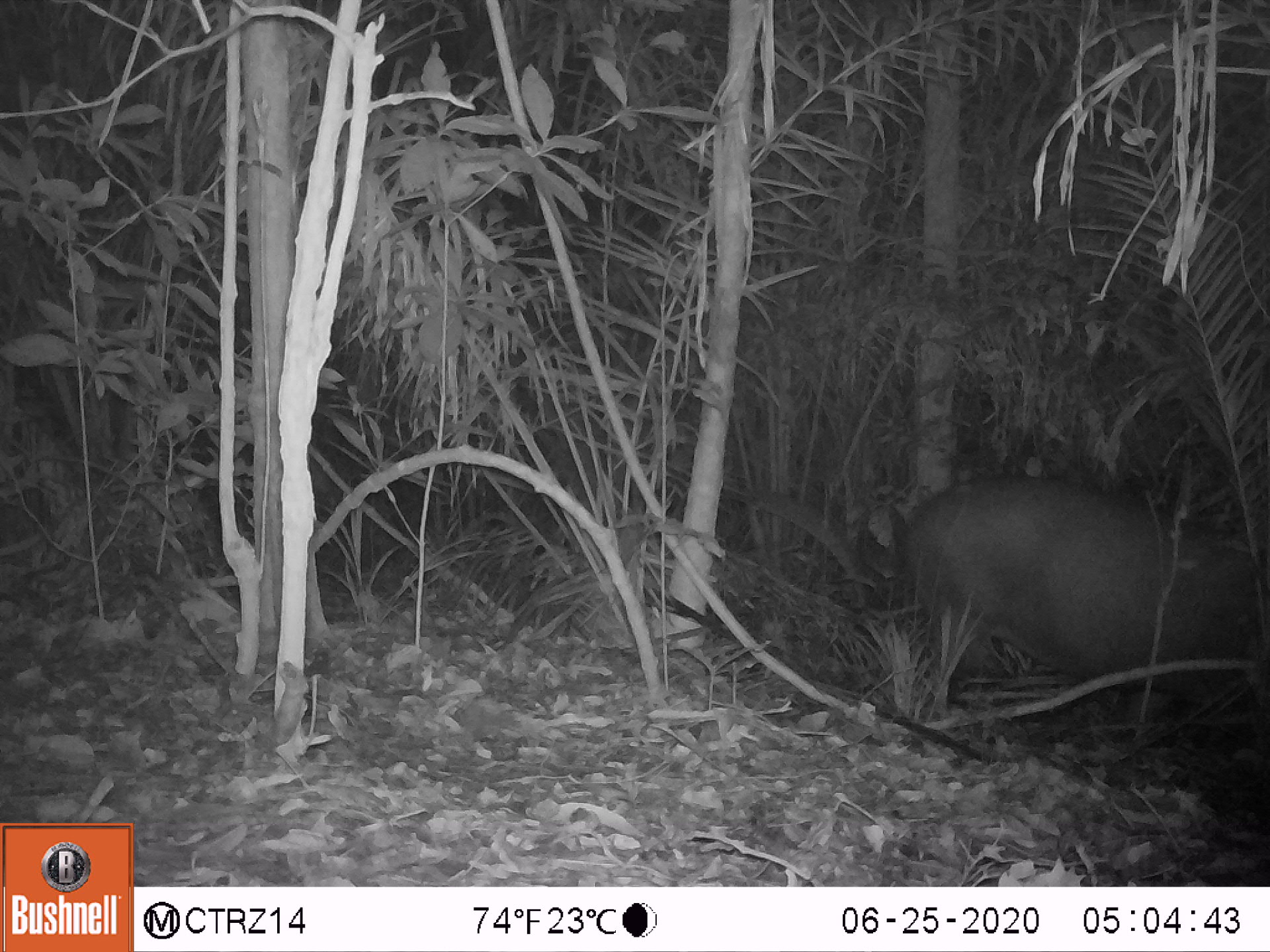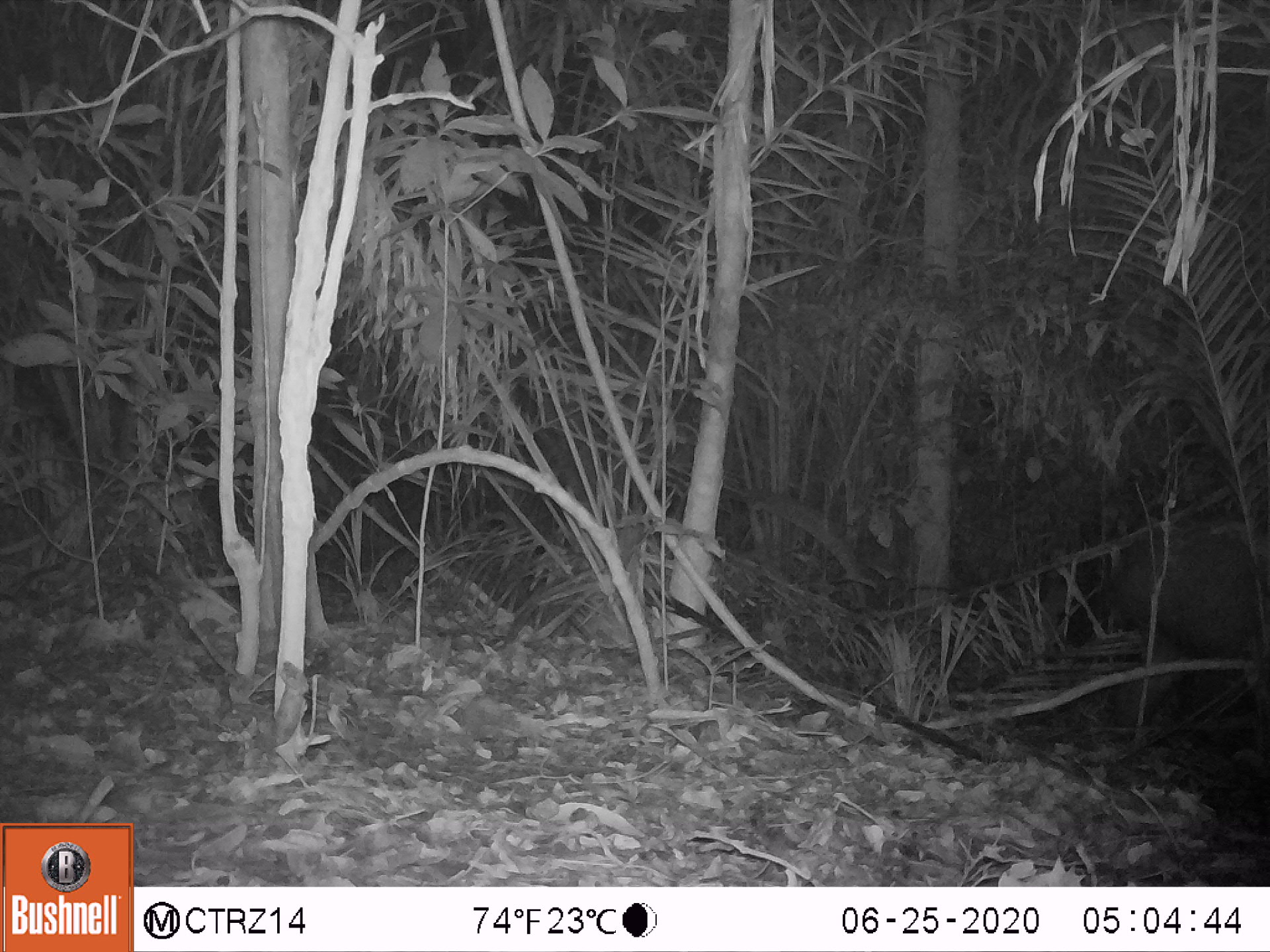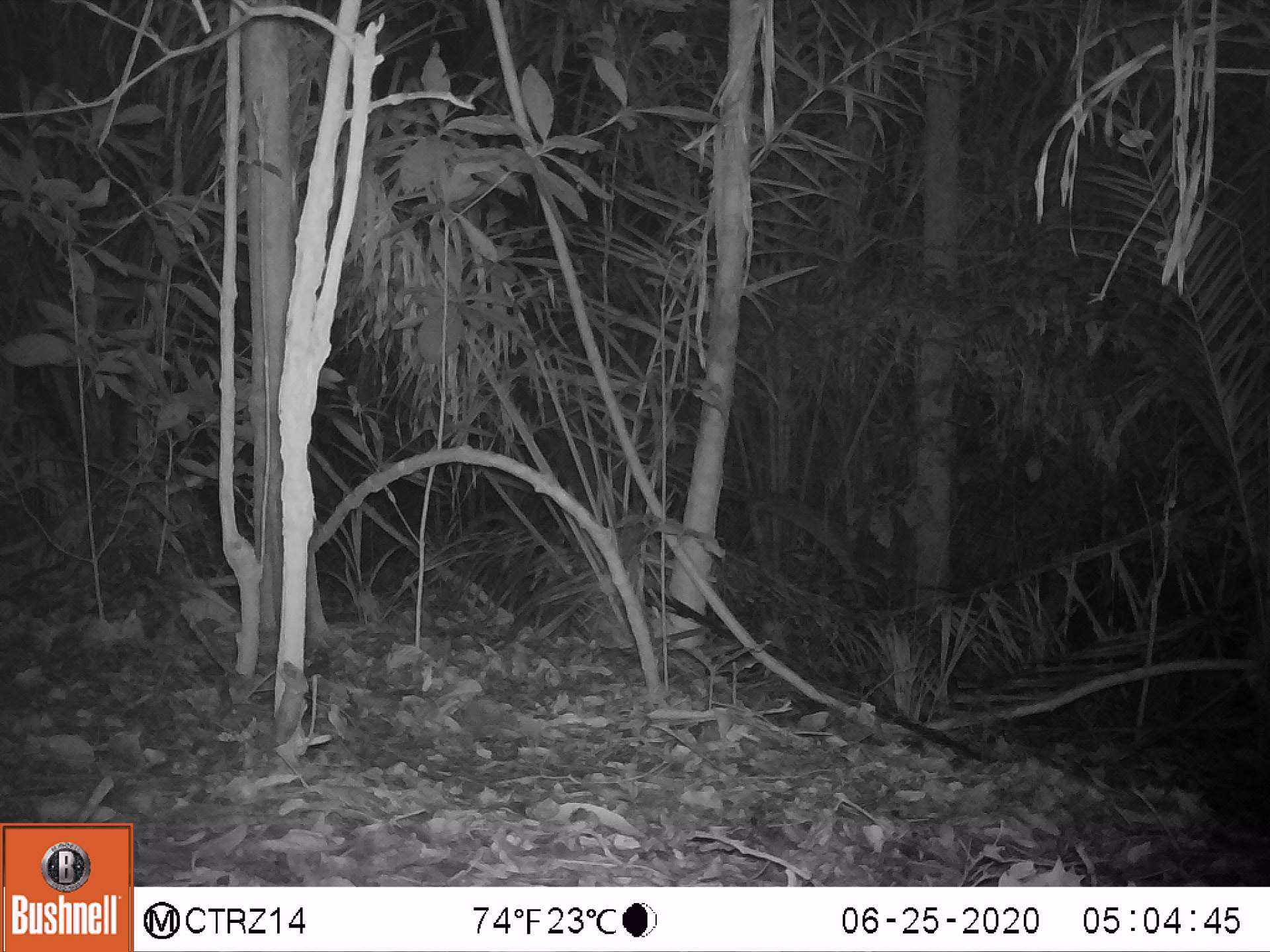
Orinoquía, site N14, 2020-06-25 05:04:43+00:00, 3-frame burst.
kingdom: Animalia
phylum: Chordata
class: Mammalia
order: Perissodactyla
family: Tapiridae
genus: Tapirus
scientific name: Tapirus terrestris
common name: lowland tapir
Lowland tapir (Tapirus terrestris).